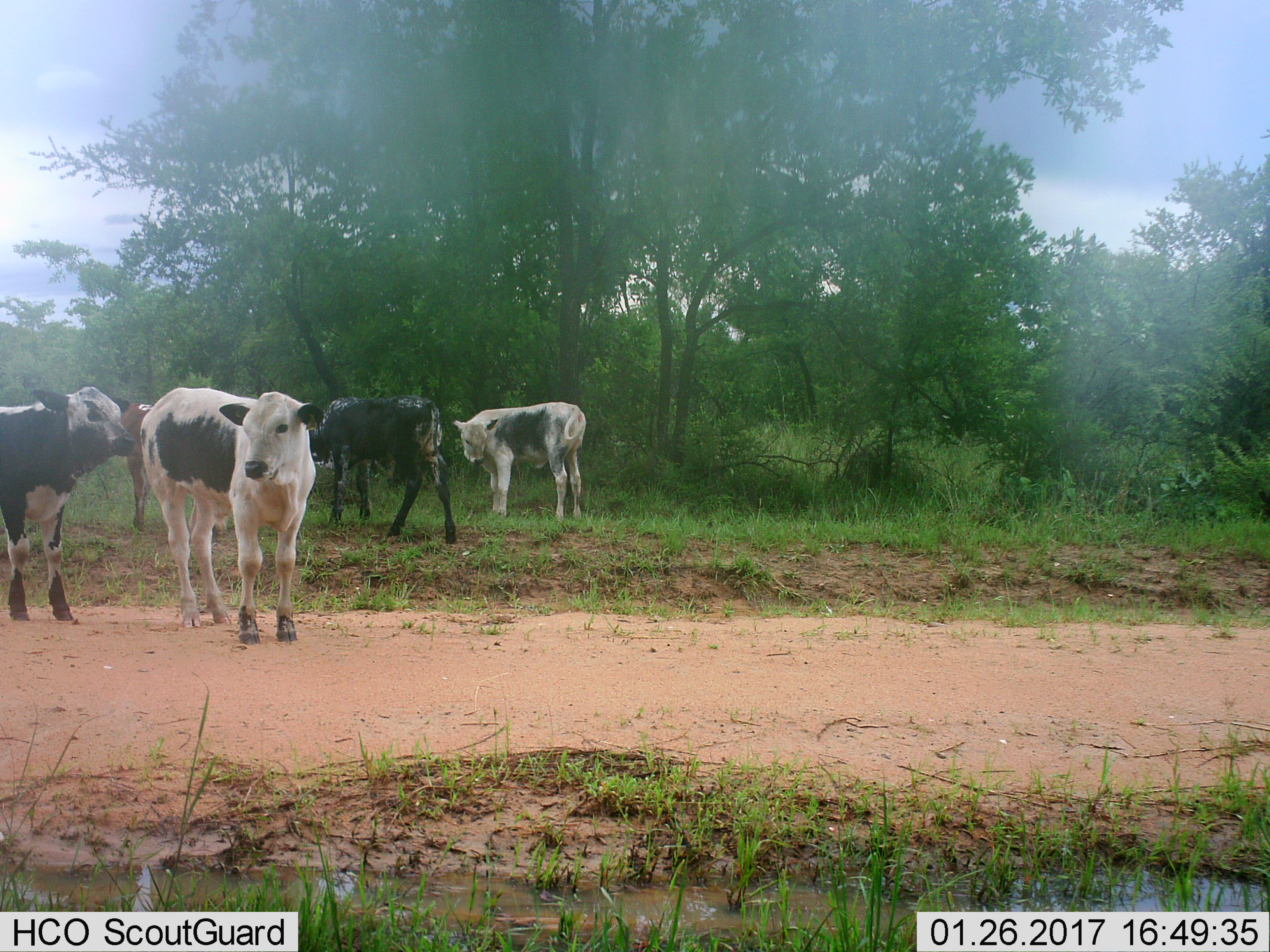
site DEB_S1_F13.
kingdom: Animalia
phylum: Chordata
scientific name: Vertebrata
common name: domestic animal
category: domesticanimal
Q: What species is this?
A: Domesticanimal (domestic animal) (Vertebrata).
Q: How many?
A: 5.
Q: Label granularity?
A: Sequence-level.